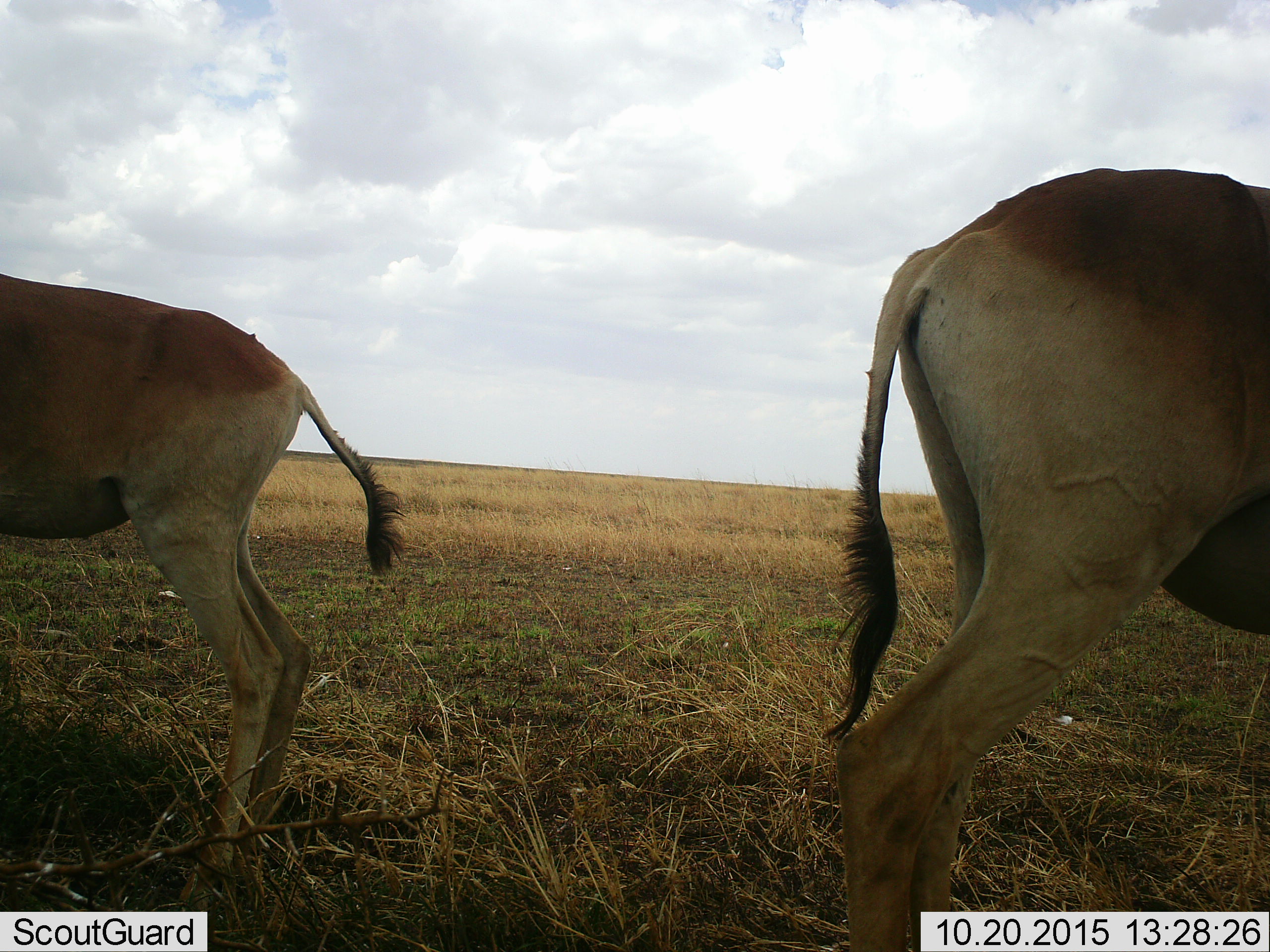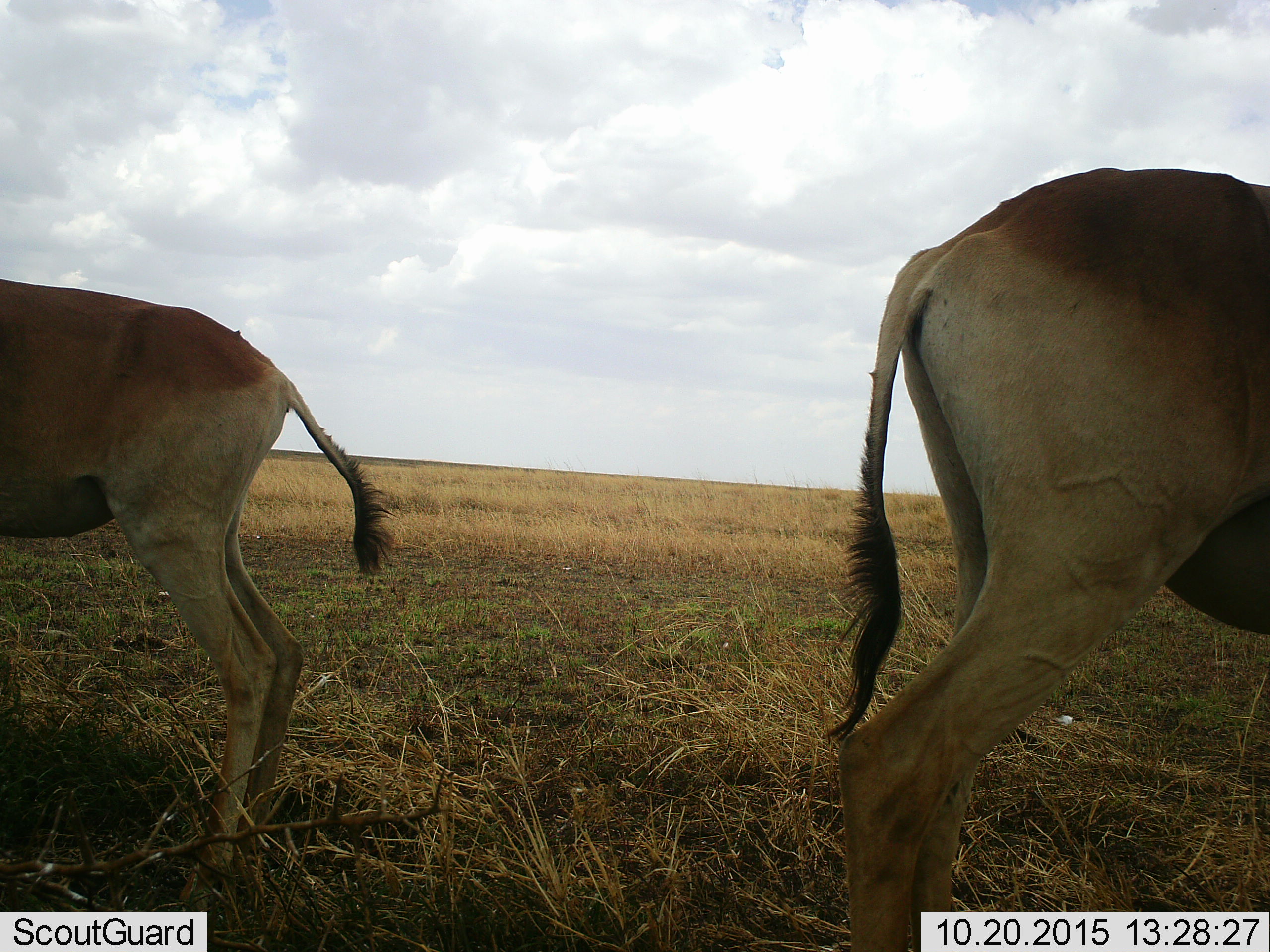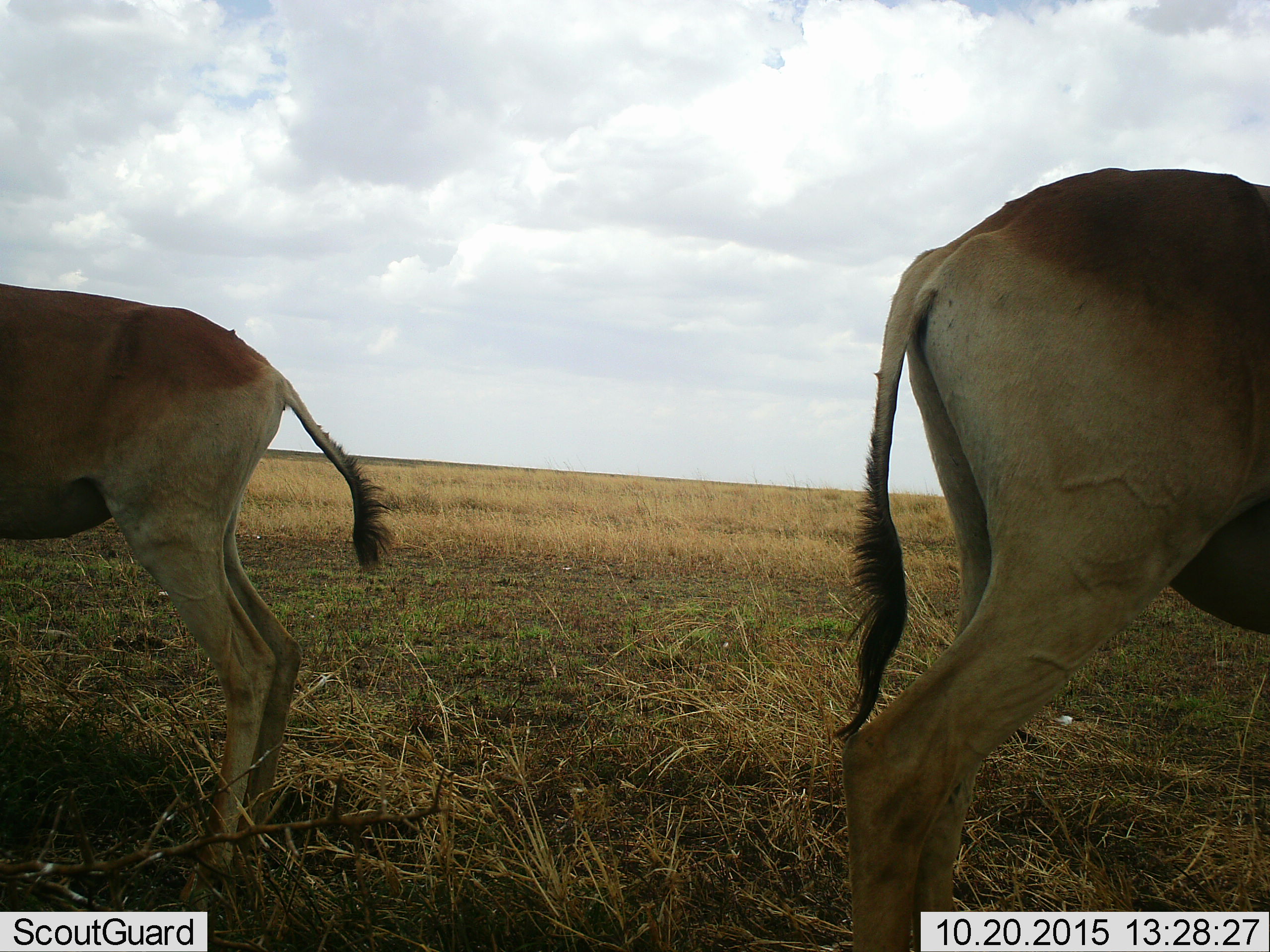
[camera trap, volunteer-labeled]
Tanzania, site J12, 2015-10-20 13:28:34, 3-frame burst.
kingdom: Animalia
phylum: Chordata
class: Mammalia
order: Artiodactyla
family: Bovidae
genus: Alcelaphus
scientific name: Alcelaphus buselaphus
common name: hartebeest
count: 2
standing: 62%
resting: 12%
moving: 25%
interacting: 0%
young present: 38%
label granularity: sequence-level